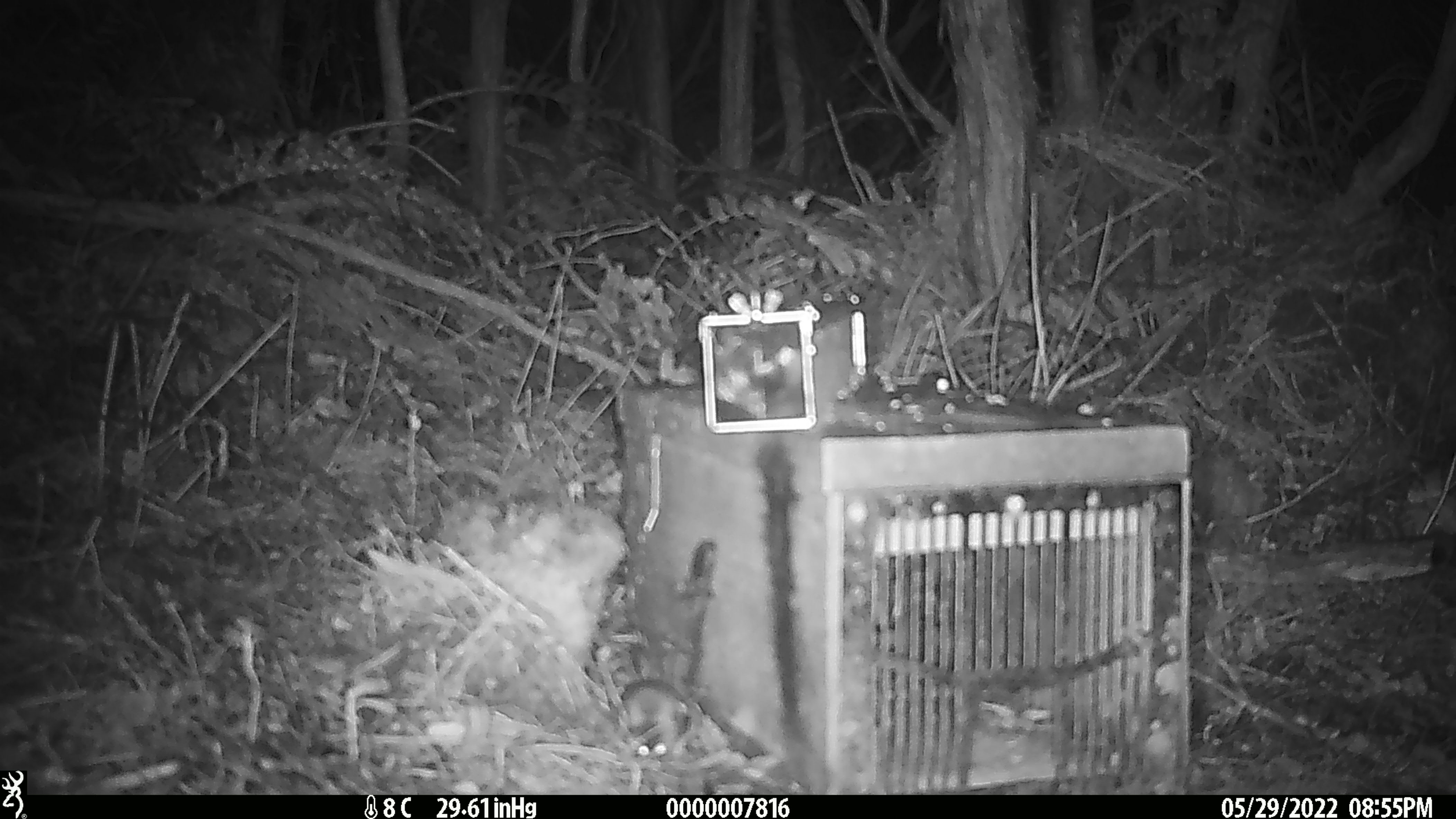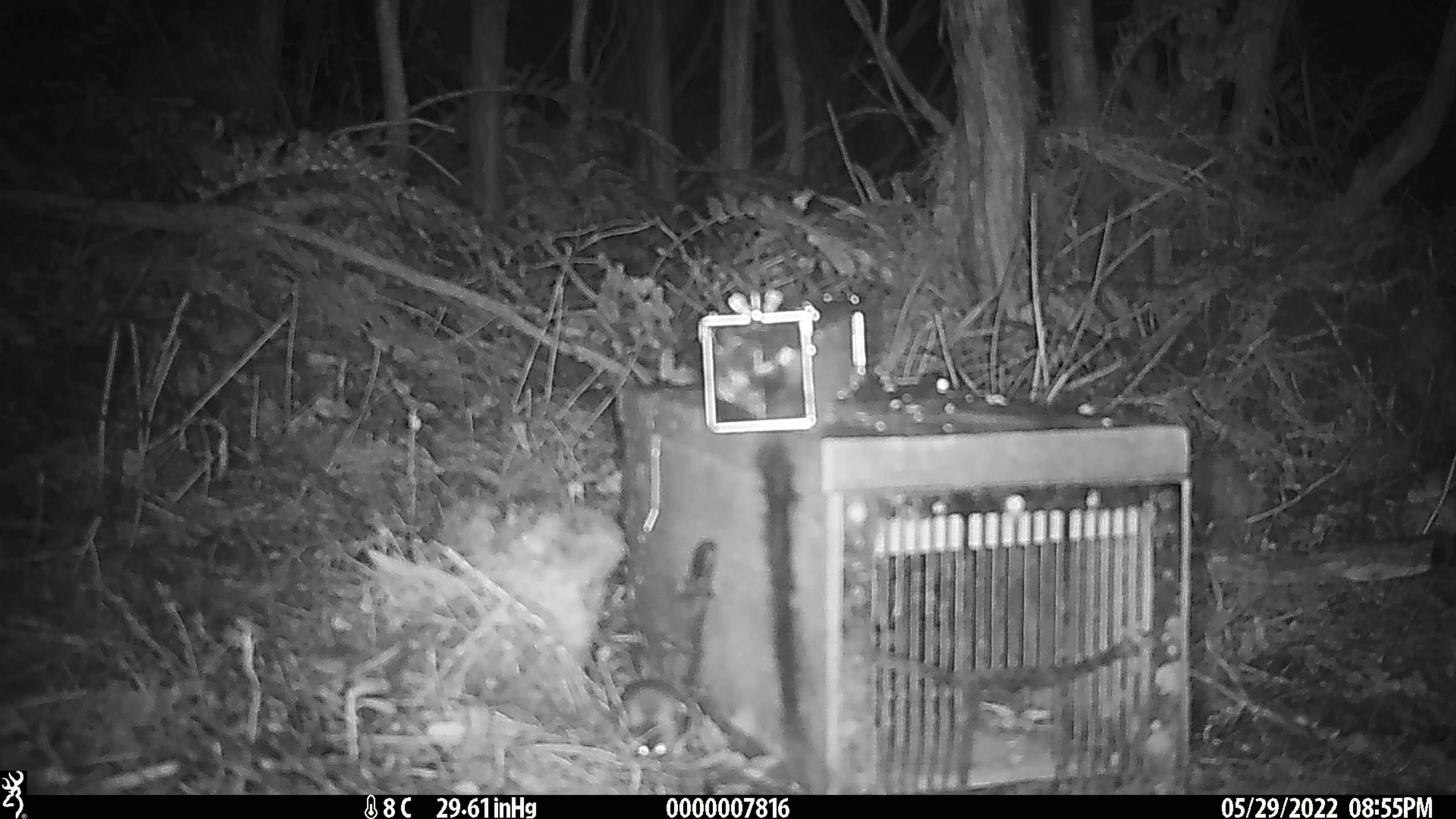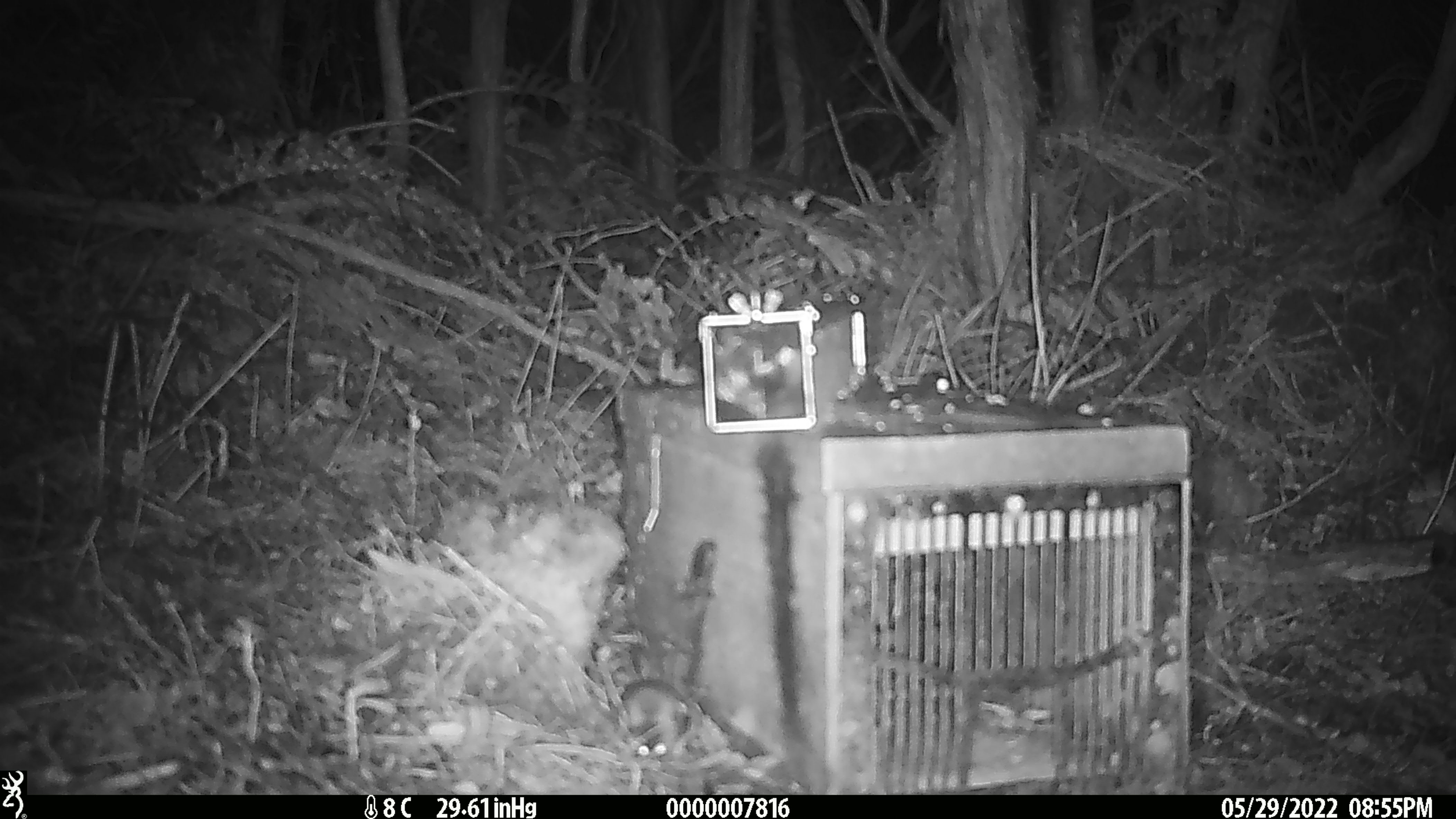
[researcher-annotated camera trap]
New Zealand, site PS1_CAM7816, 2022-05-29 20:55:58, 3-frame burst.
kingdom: Animalia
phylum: Chordata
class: Mammalia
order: Rodentia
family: Muridae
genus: Mus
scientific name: Mus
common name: mouse